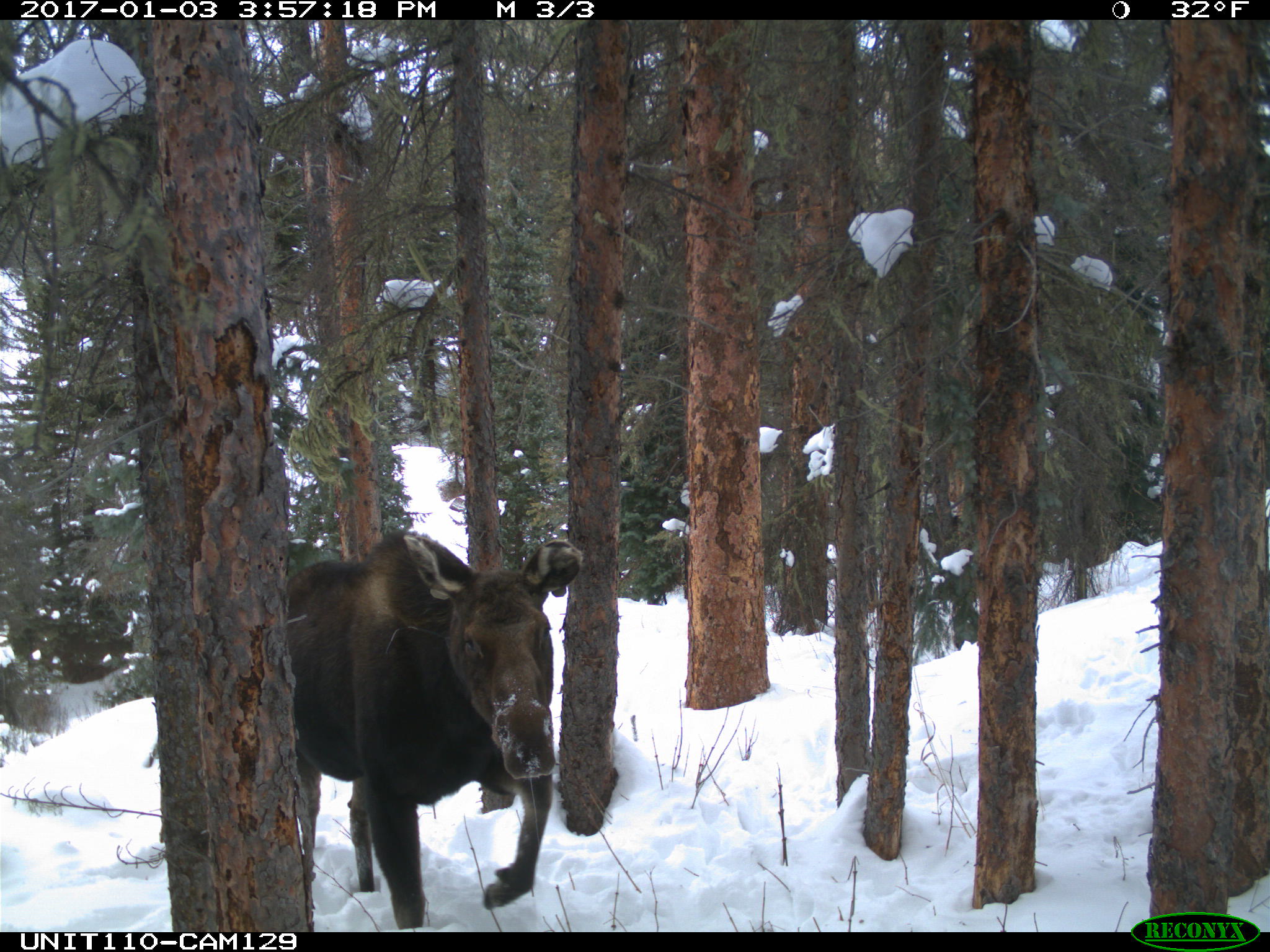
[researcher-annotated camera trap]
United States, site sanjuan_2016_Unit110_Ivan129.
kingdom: Animalia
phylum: Chordata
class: Mammalia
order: Artiodactyla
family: Cervidae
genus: Alces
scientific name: Alces alces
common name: moose